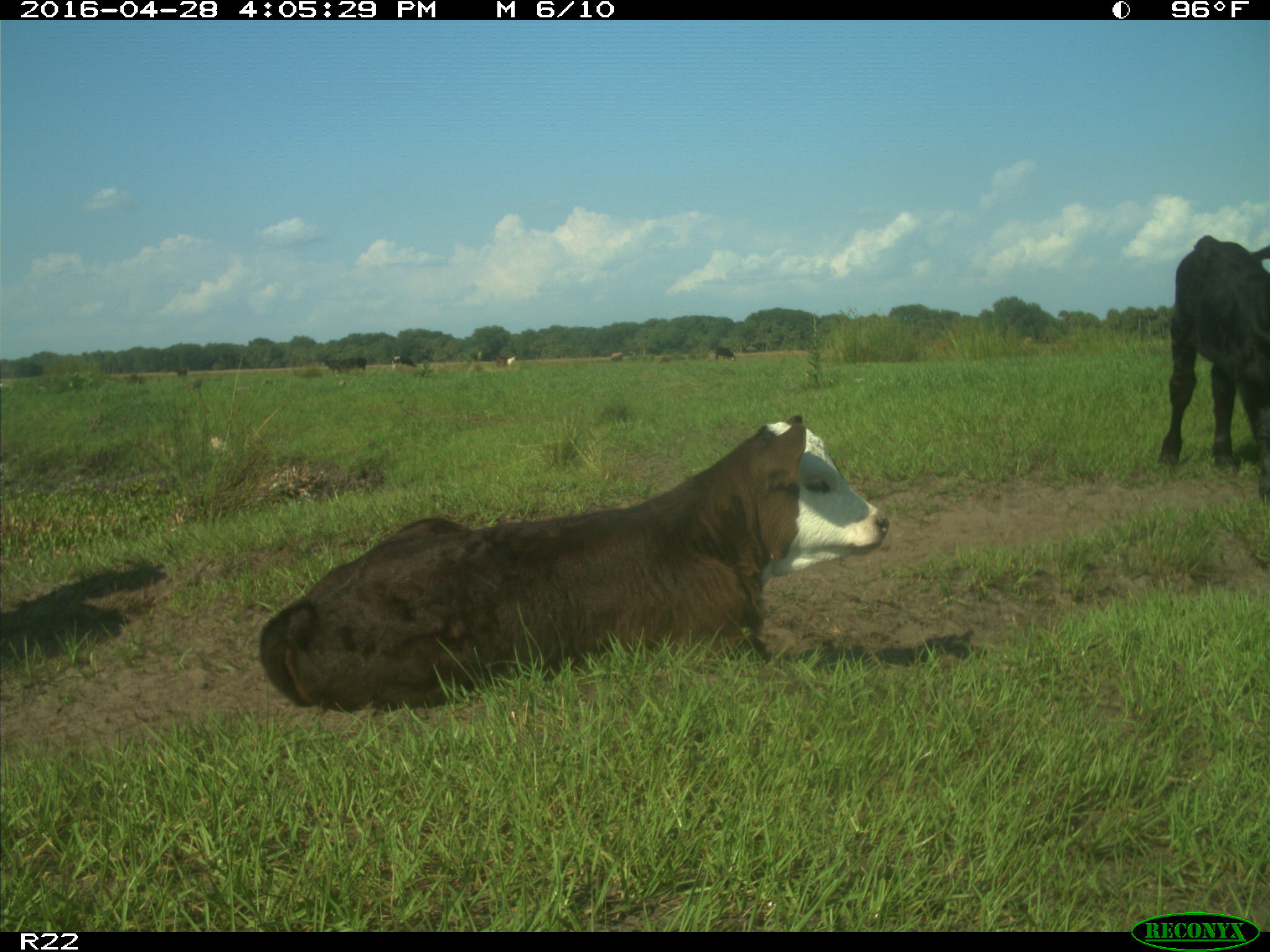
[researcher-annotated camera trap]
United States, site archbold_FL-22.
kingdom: Animalia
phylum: Chordata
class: Mammalia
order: Artiodactyla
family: Bovidae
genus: Bos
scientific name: Bos taurus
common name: domestic cow